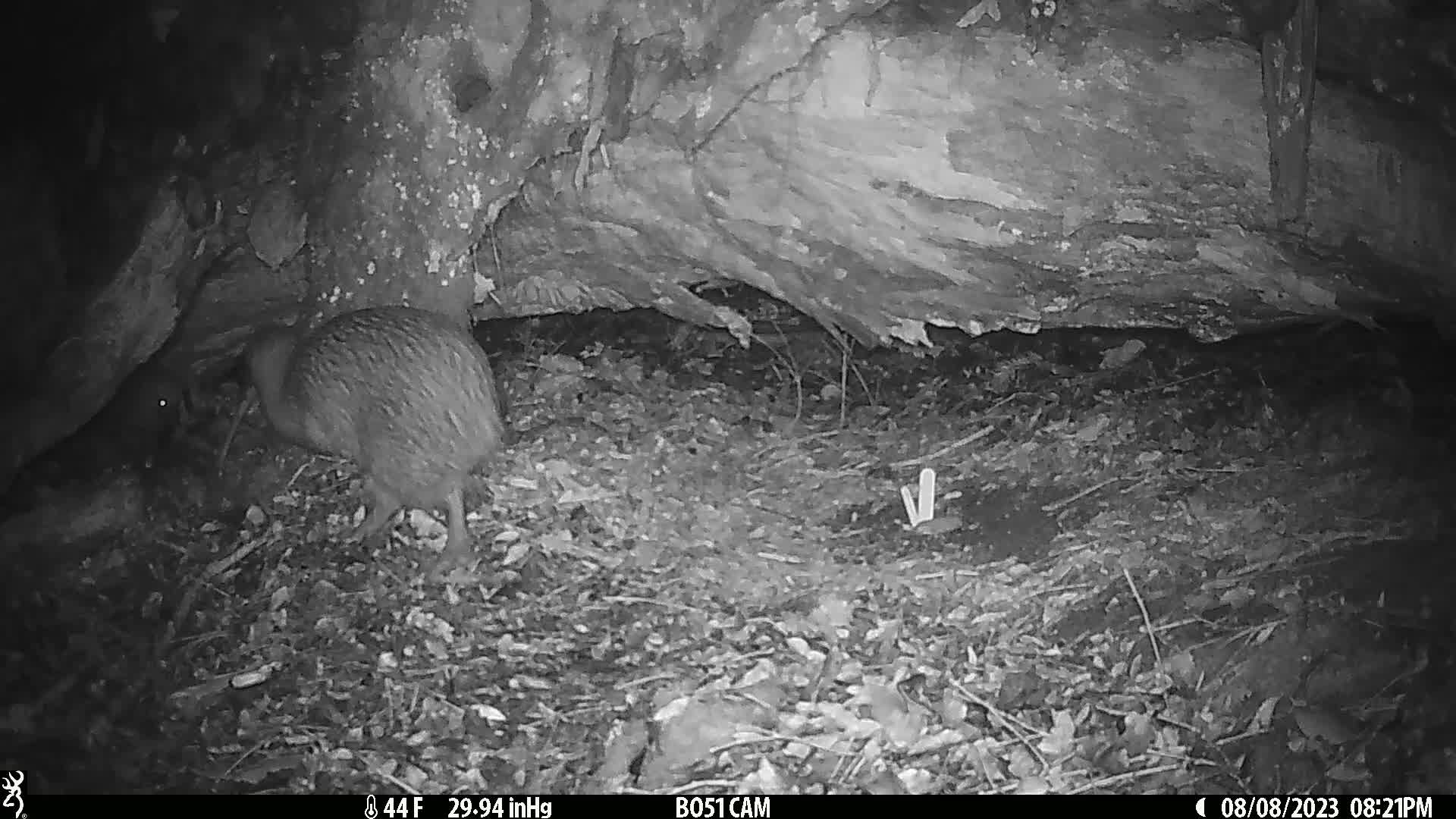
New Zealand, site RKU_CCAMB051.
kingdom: Animalia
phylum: Chordata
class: Aves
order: Apterygiformes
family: Apterygidae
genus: Apteryx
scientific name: Apteryx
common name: kiwi